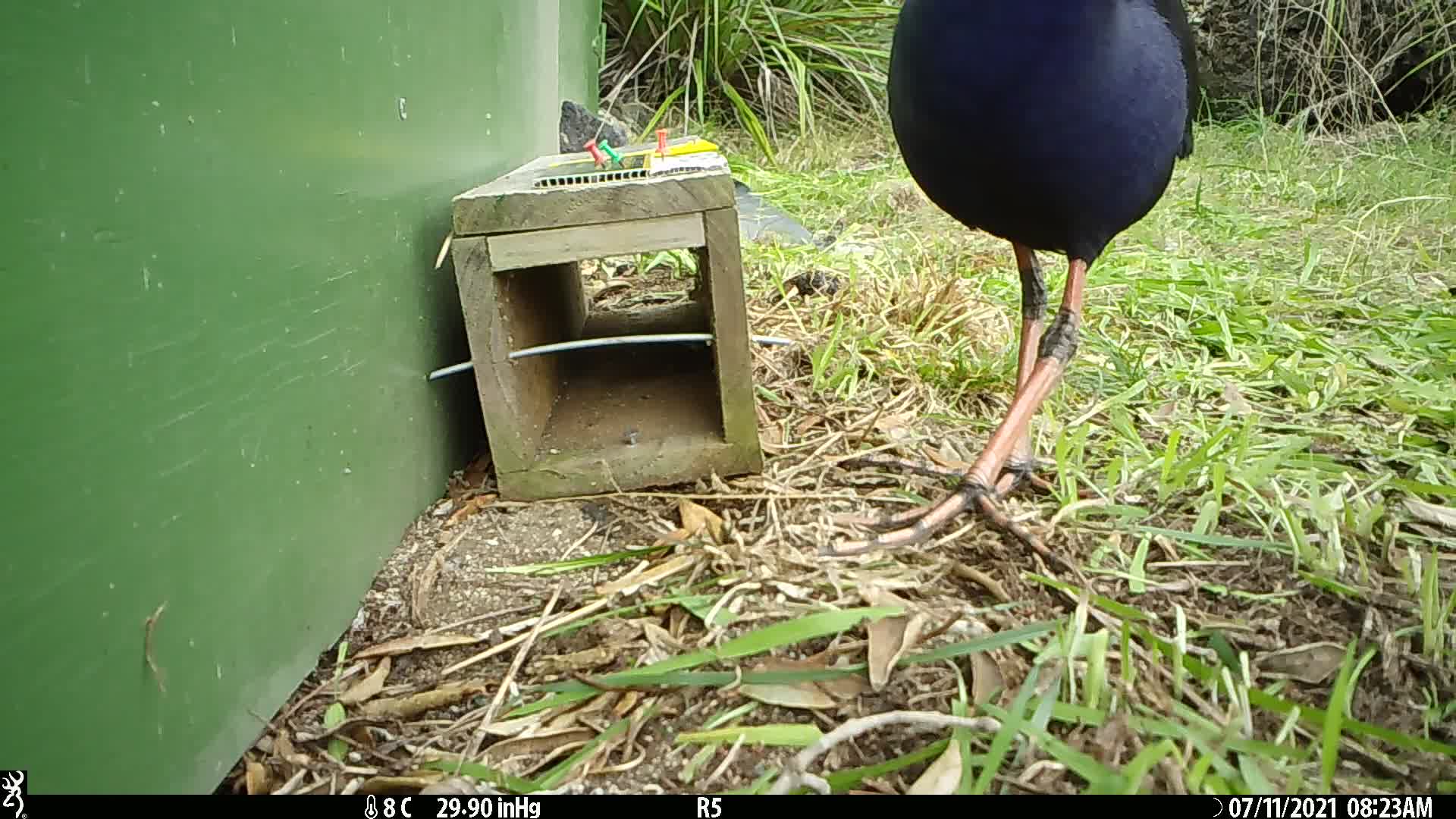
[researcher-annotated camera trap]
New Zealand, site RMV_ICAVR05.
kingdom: Animalia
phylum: Chordata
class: Aves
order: Gruiformes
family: Rallidae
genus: Porphyrio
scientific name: Porphyrio melanotus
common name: australasian swamphen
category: pukeko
Pukeko (australasian swamphen) (Porphyrio melanotus).